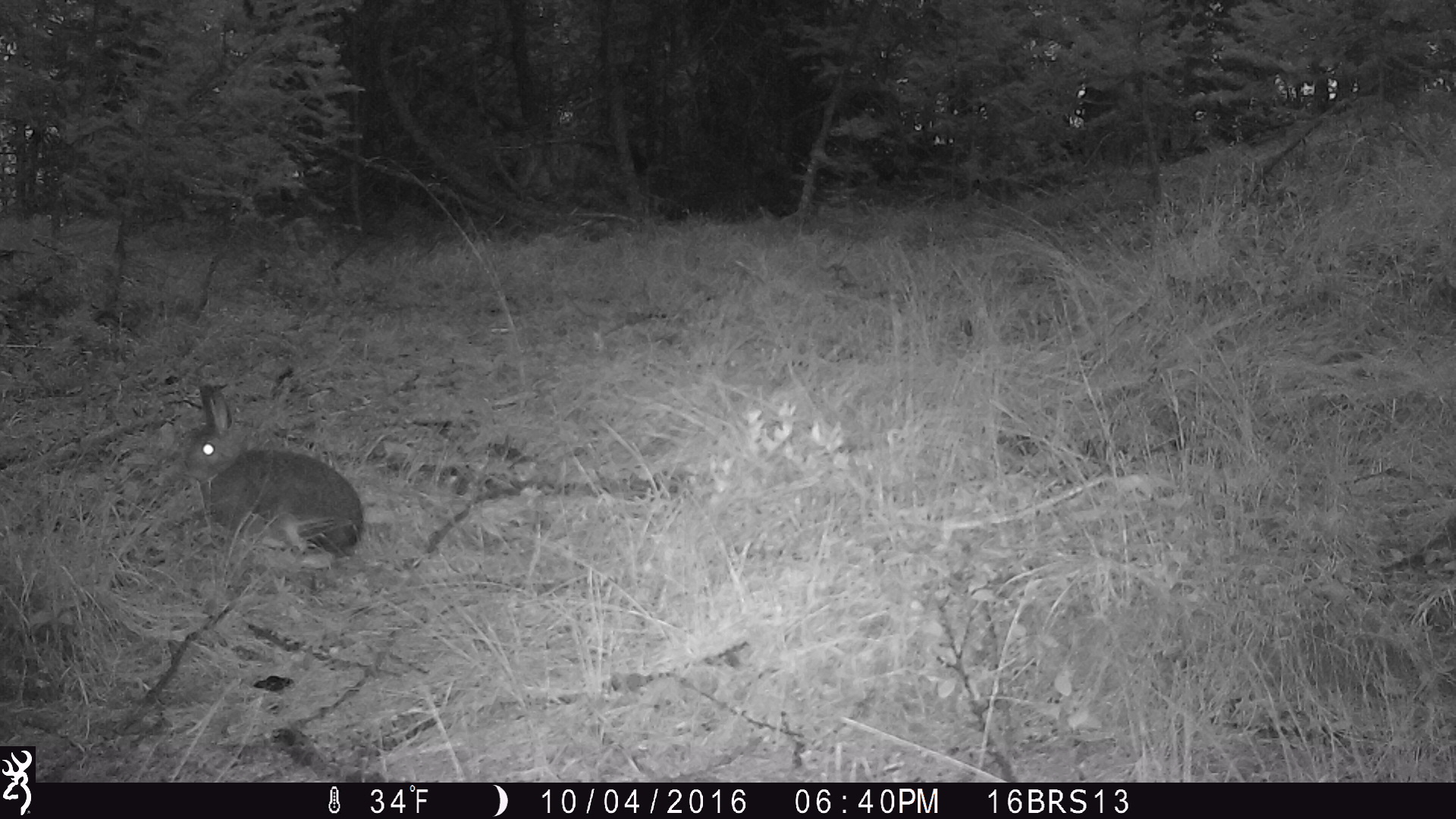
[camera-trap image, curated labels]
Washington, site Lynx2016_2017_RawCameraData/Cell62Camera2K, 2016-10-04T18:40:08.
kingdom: Animalia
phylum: Chordata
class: Mammalia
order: Lagomorpha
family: Leporidae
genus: Lepus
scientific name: Lepus americanus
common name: snowshoe hare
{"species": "Lepus americanus (snowshoe hare)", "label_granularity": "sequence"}